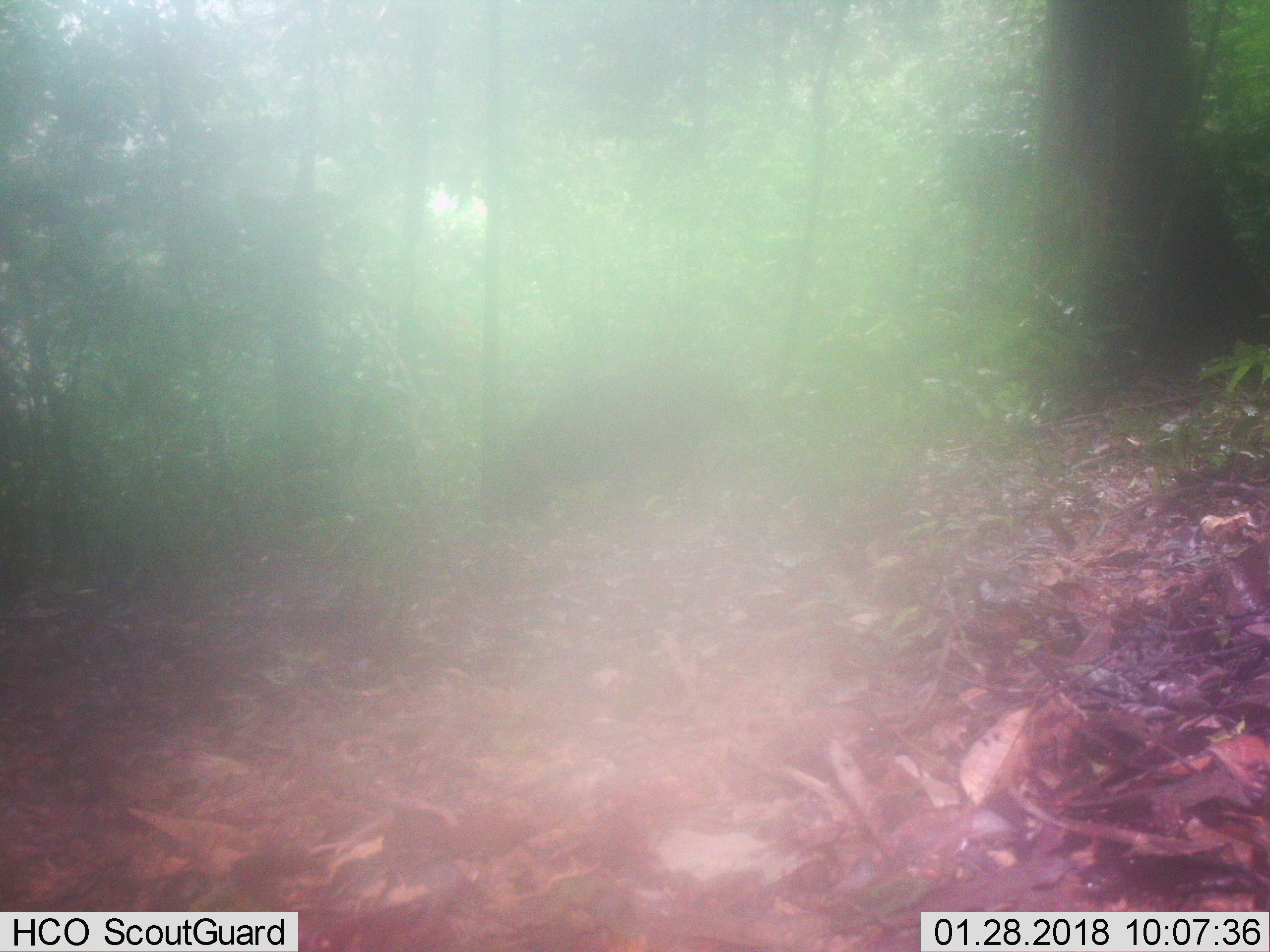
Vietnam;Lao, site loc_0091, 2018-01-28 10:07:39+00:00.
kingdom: Animalia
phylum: Chordata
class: Mammalia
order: Artiodactyla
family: Suidae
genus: Sus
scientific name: Sus scrofa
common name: eurasian wild pig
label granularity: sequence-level